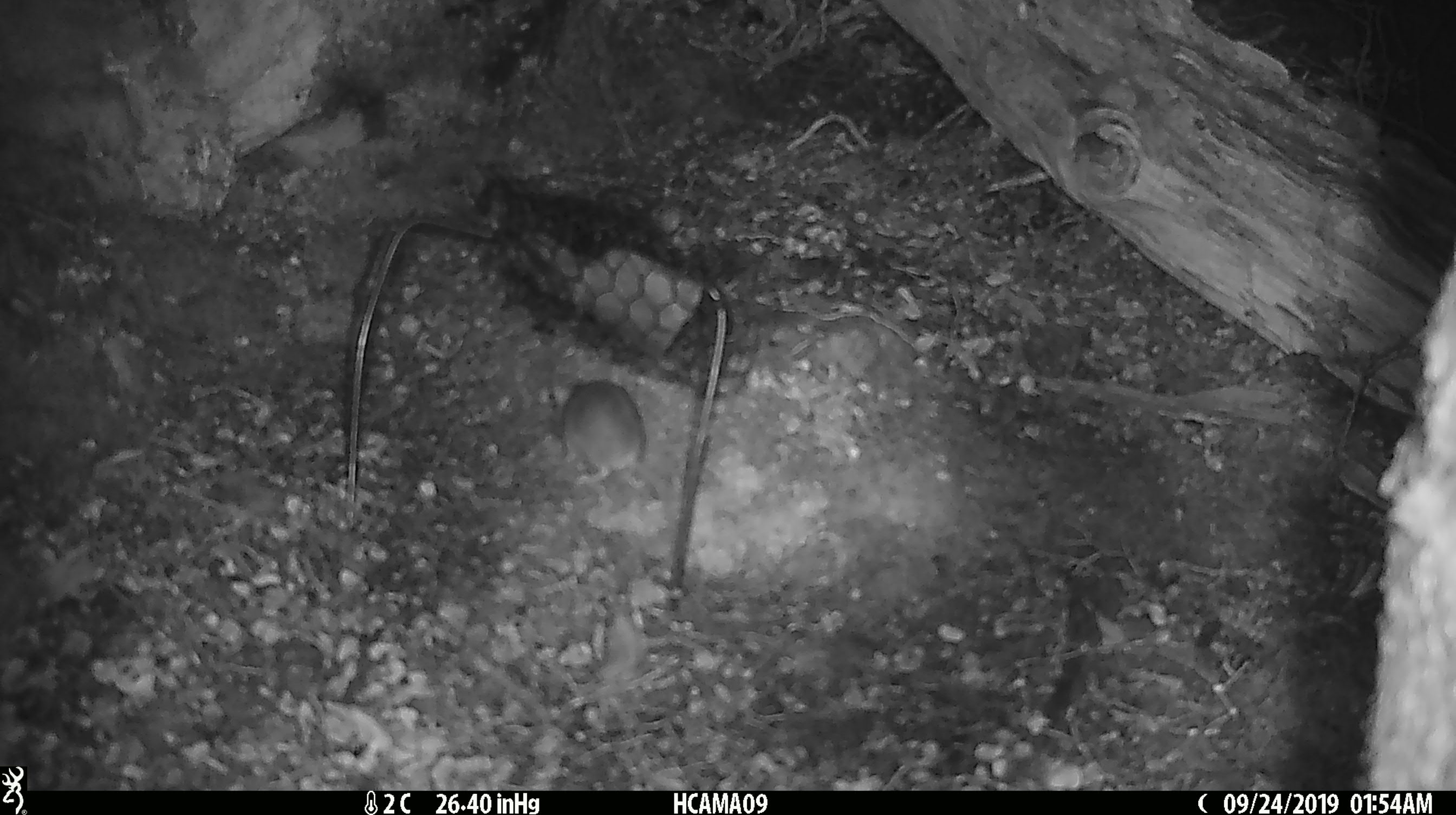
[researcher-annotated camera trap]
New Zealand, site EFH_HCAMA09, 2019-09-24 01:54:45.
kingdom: Animalia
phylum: Chordata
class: Mammalia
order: Rodentia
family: Muridae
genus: Mus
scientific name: Mus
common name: mouse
Mouse (Mus).